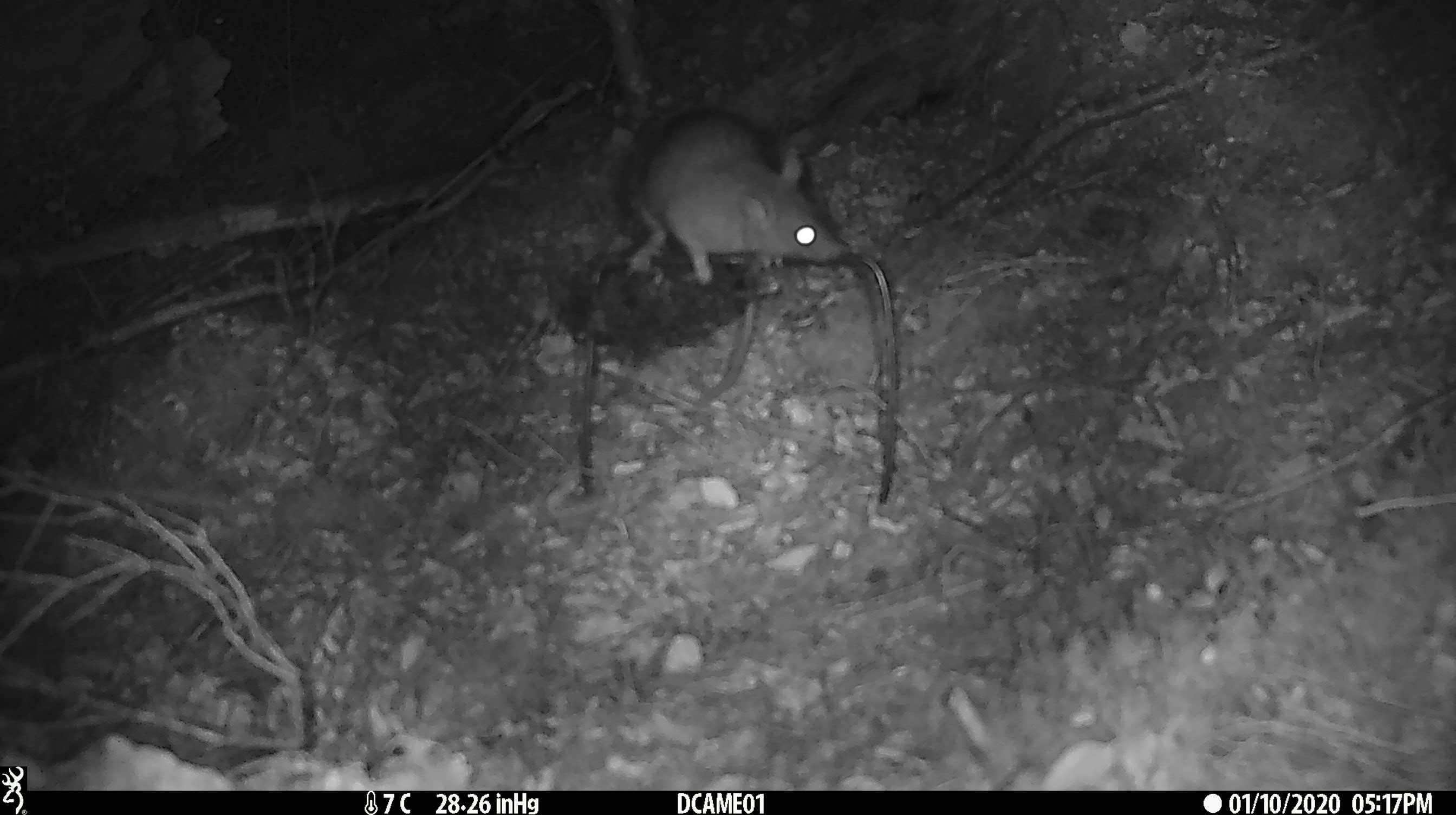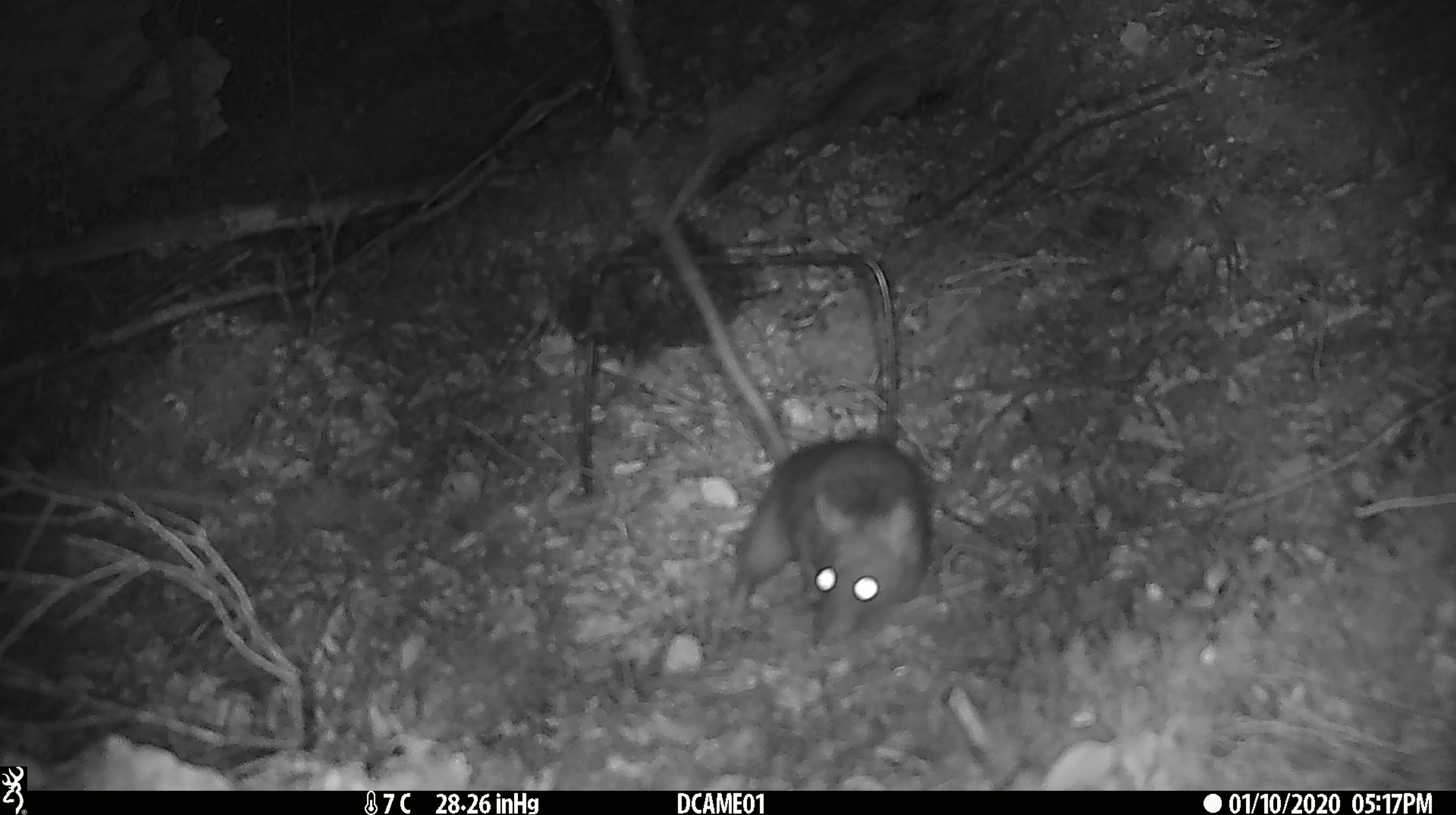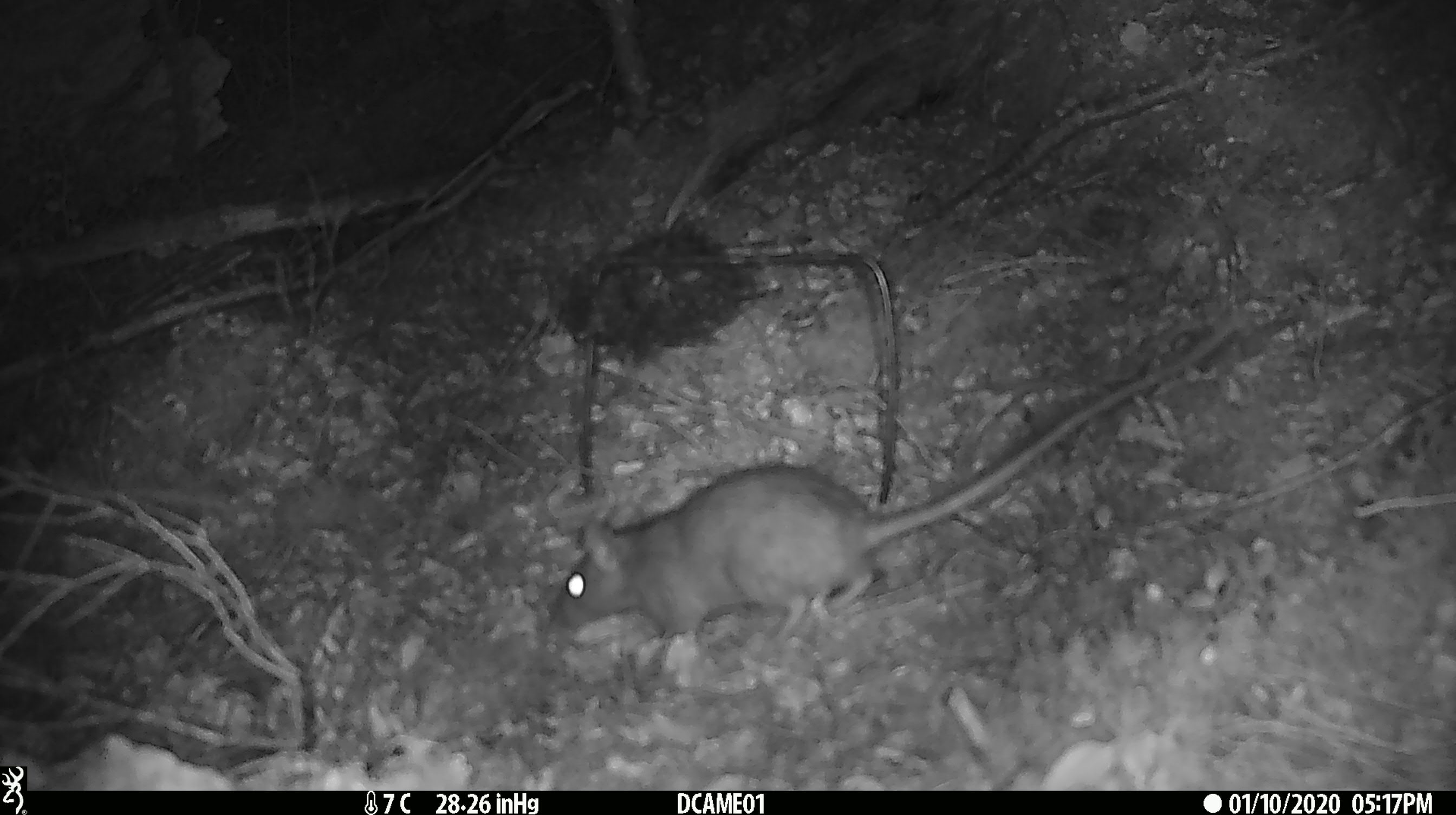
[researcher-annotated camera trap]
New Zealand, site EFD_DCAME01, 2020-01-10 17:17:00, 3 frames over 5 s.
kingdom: Animalia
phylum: Chordata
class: Mammalia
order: Rodentia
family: Muridae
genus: Rattus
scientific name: Rattus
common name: rat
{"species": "rat (Rattus)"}